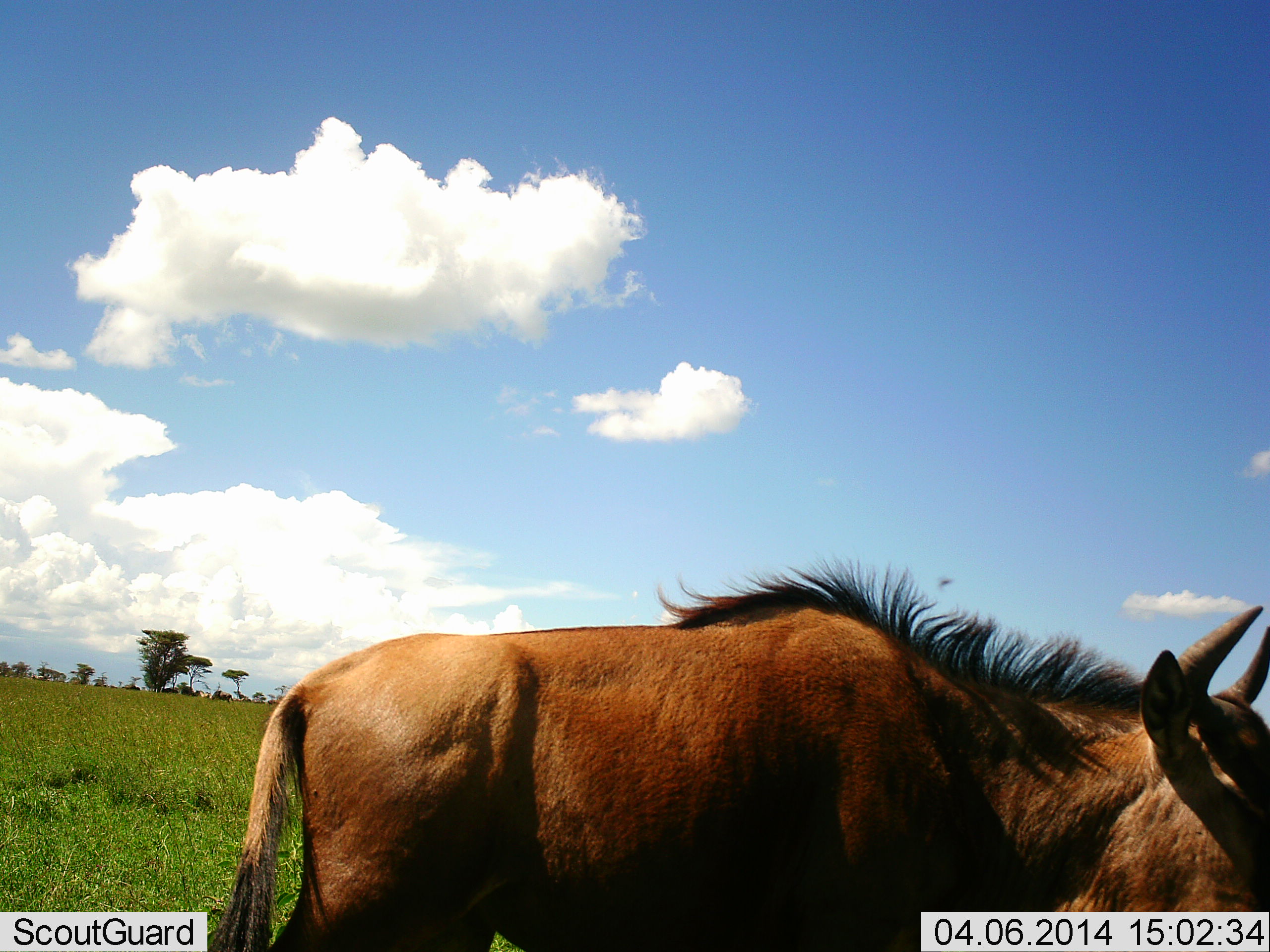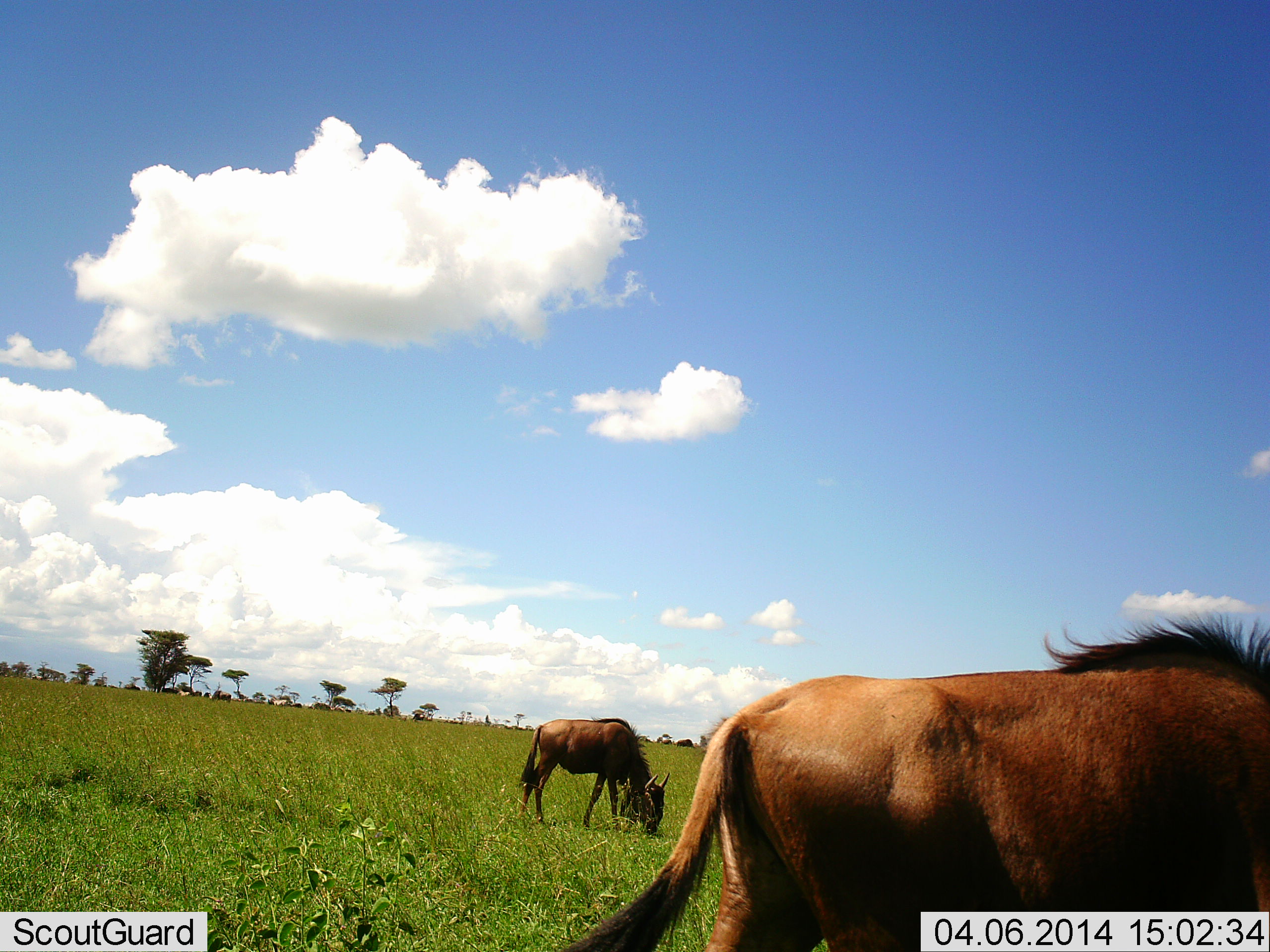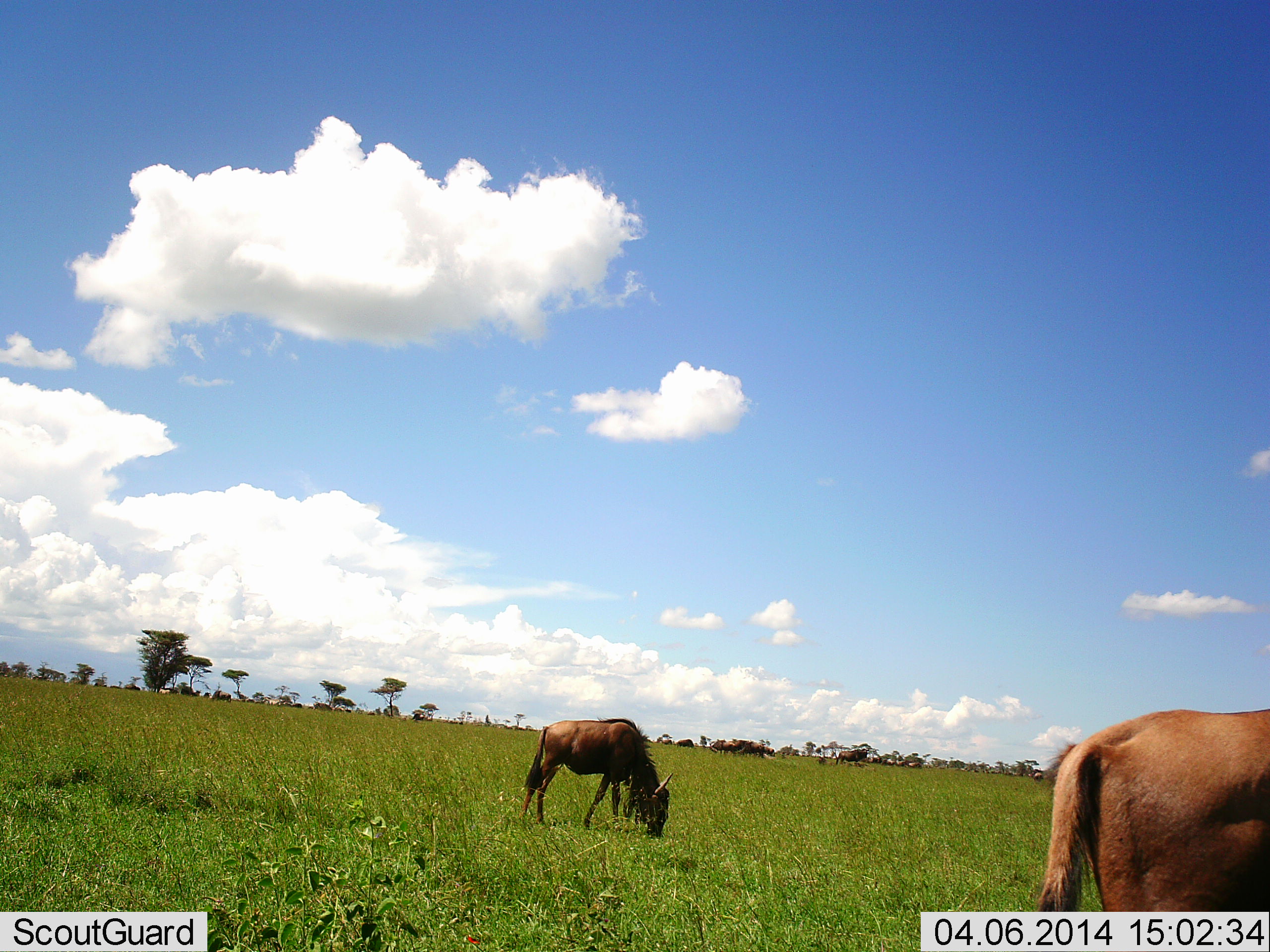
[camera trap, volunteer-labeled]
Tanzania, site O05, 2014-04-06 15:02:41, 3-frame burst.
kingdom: Animalia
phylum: Chordata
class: Mammalia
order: Artiodactyla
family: Bovidae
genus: Connochaetes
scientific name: Connochaetes taurinus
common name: blue wildebeest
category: wildebeest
Wildebeest (blue wildebeest) (Connochaetes taurinus), count 2. Behavior (volunteer vote fractions): standing 15%, resting 0%, moving 60%, interacting 0%. Young present (vote fraction): 5%. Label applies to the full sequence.